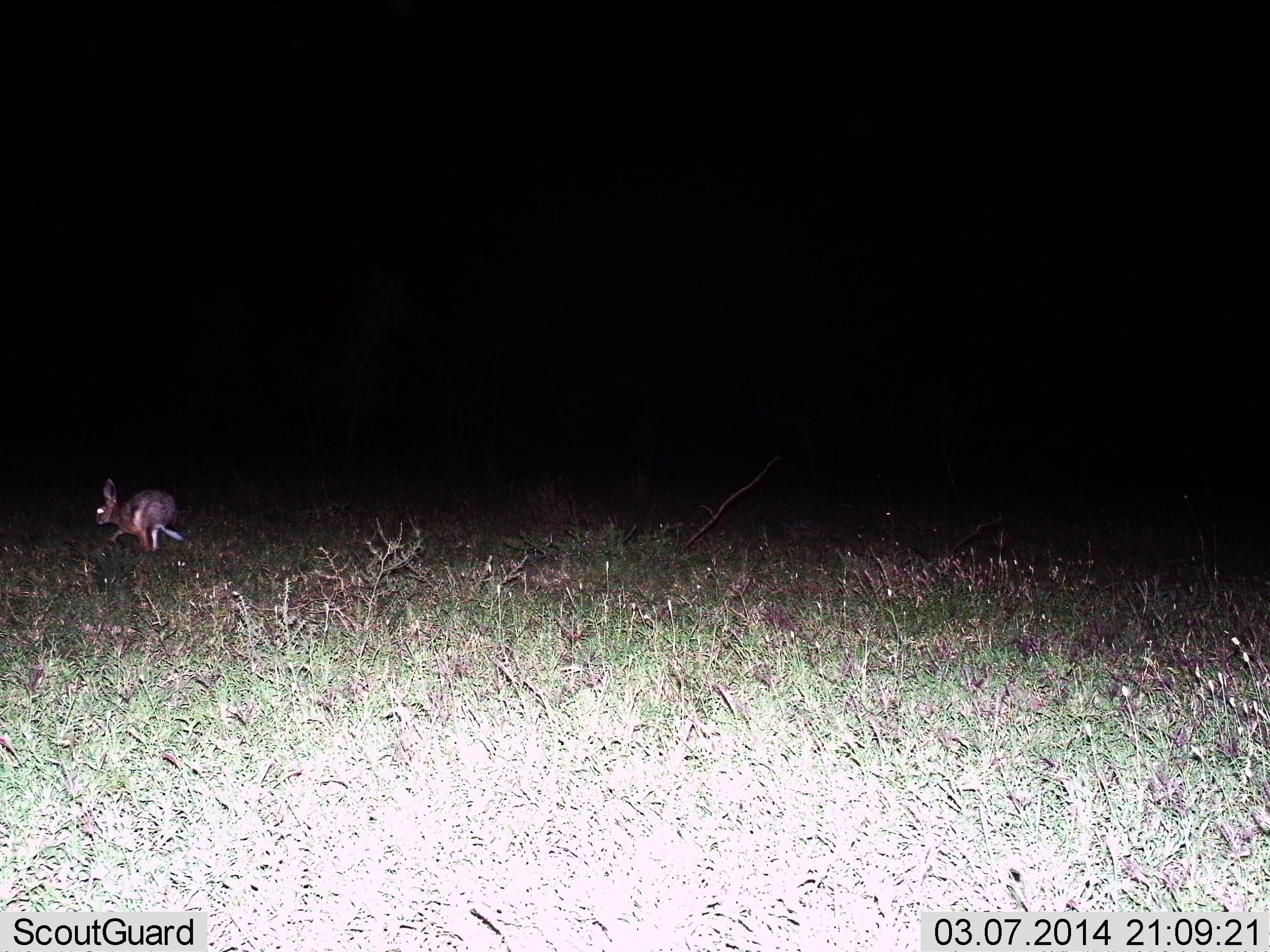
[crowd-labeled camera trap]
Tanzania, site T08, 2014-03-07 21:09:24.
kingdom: Animalia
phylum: Chordata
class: Mammalia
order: Lagomorpha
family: Leporidae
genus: Lepus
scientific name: Lepus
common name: hare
Hare (Lepus), count 1. Behavior (volunteer vote fractions): standing 0%, resting 0%, moving 100%, interacting 0%. Young present (vote fraction): 0%. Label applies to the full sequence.